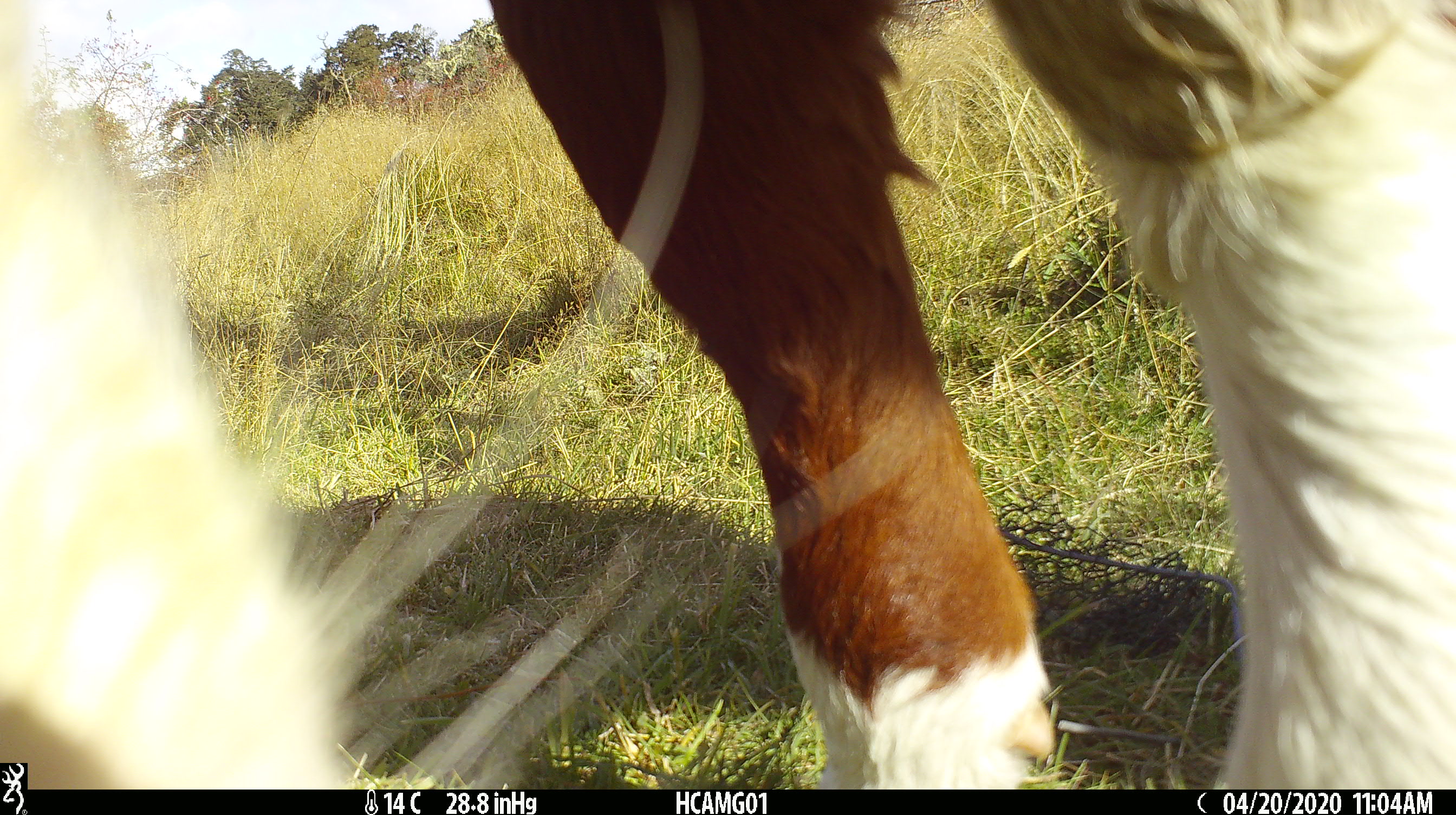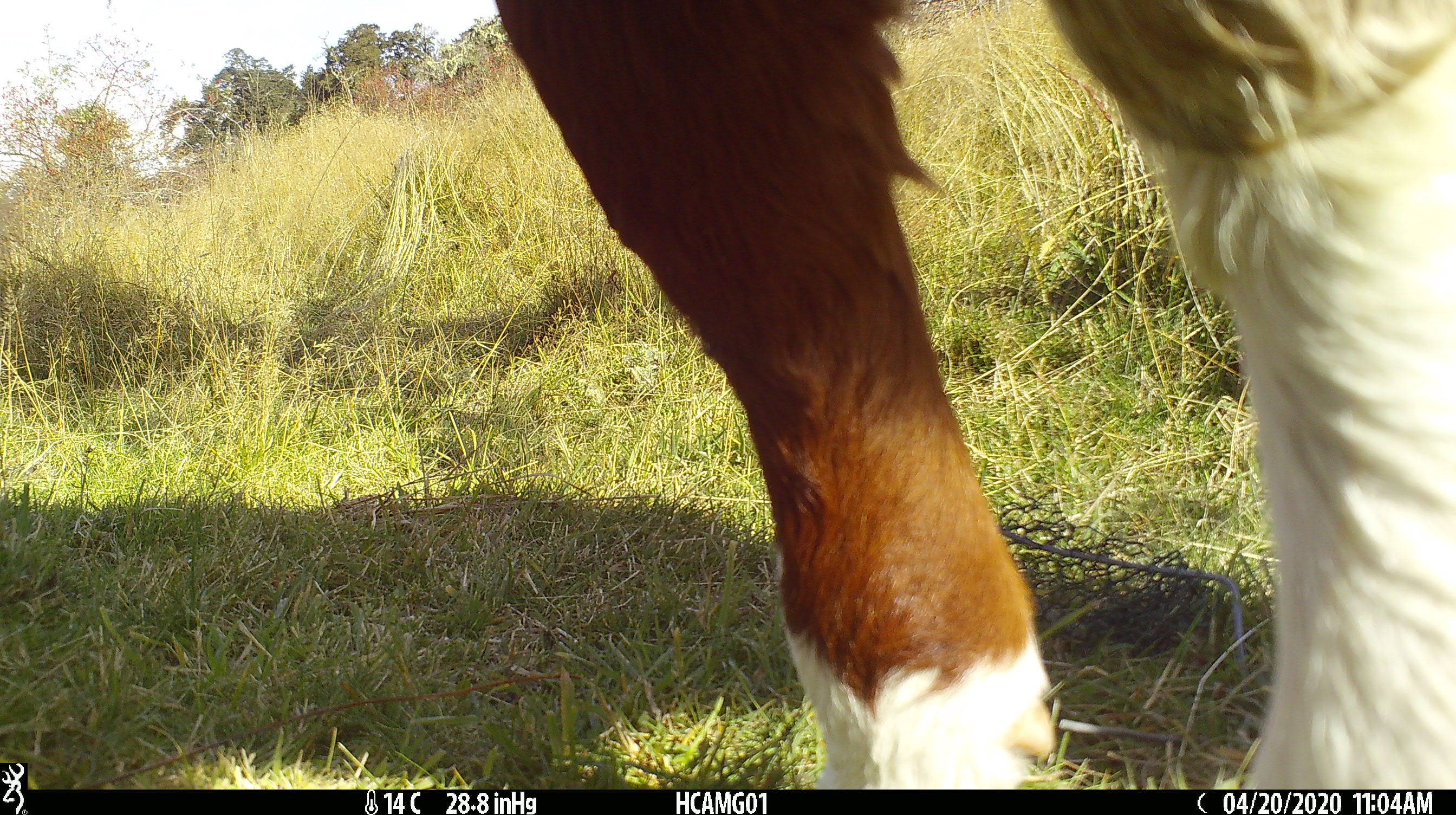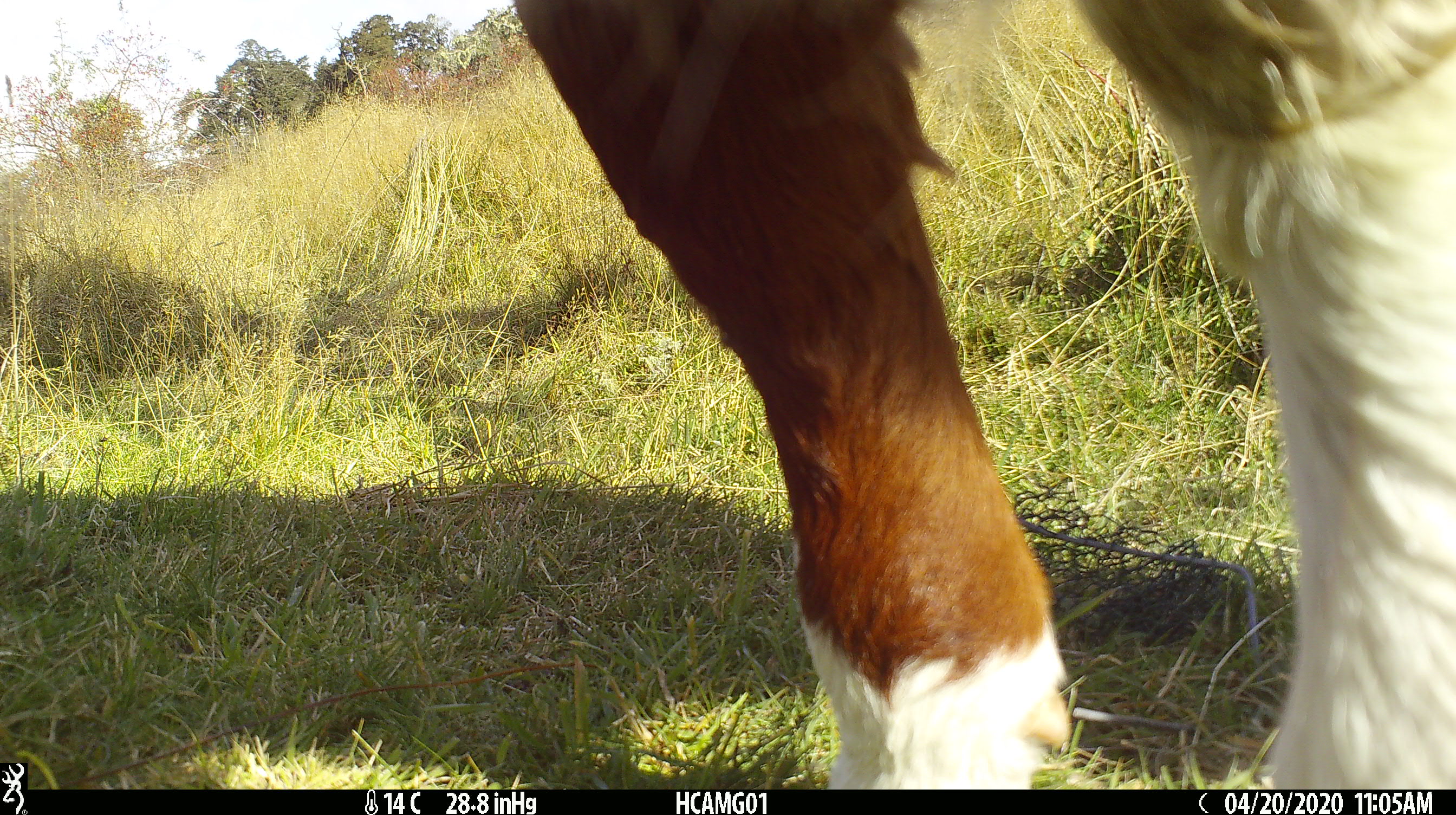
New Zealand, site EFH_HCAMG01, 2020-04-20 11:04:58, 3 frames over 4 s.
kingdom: Animalia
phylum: Chordata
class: Mammalia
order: Artiodactyla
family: Bovidae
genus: Bos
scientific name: Bos taurus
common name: domestic cow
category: cow